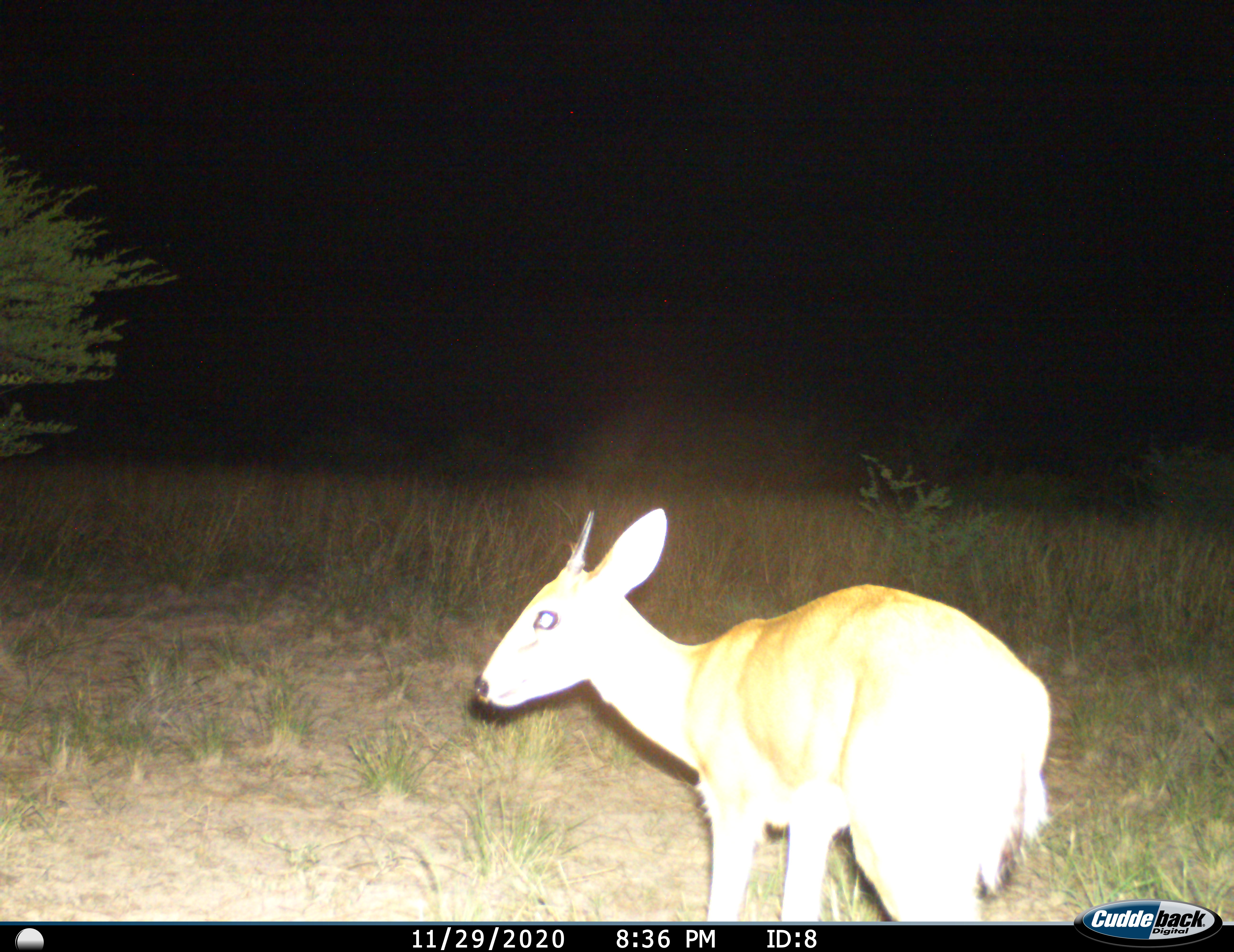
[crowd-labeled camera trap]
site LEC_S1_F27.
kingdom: Animalia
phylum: Chordata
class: Mammalia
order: Artiodactyla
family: Bovidae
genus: Sylvicapra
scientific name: Sylvicapra grimmia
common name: common duiker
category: duikercommongrey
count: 1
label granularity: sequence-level